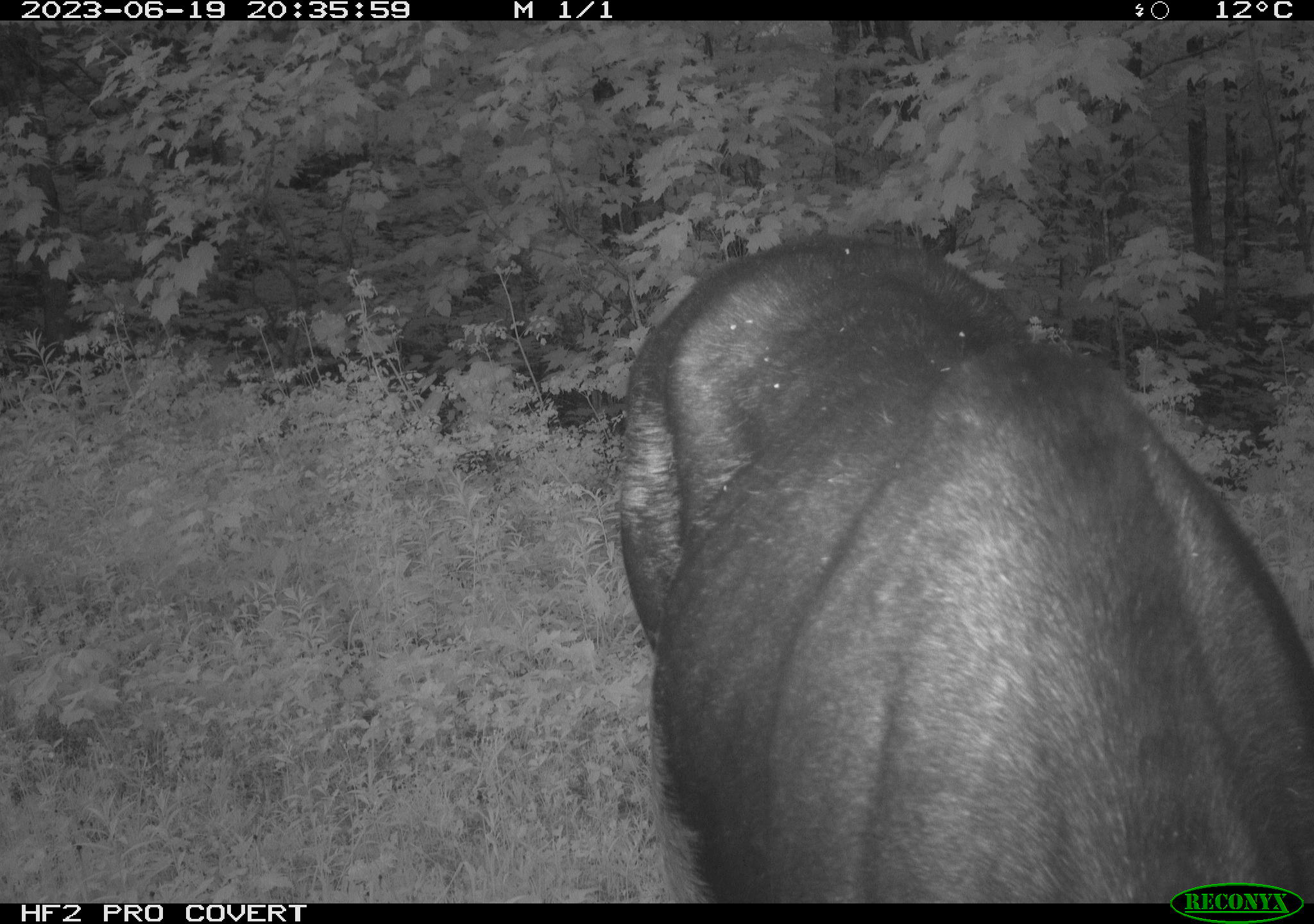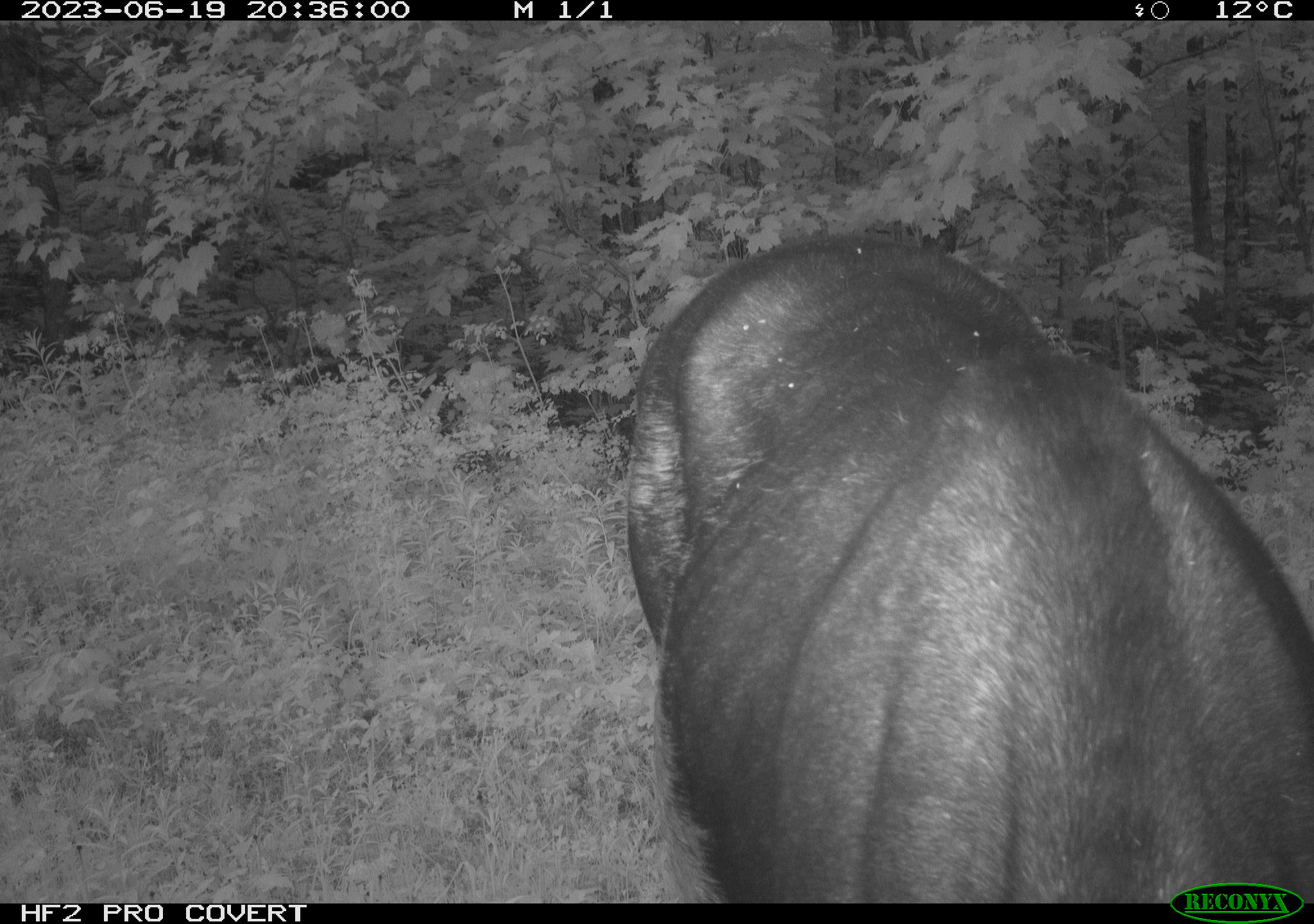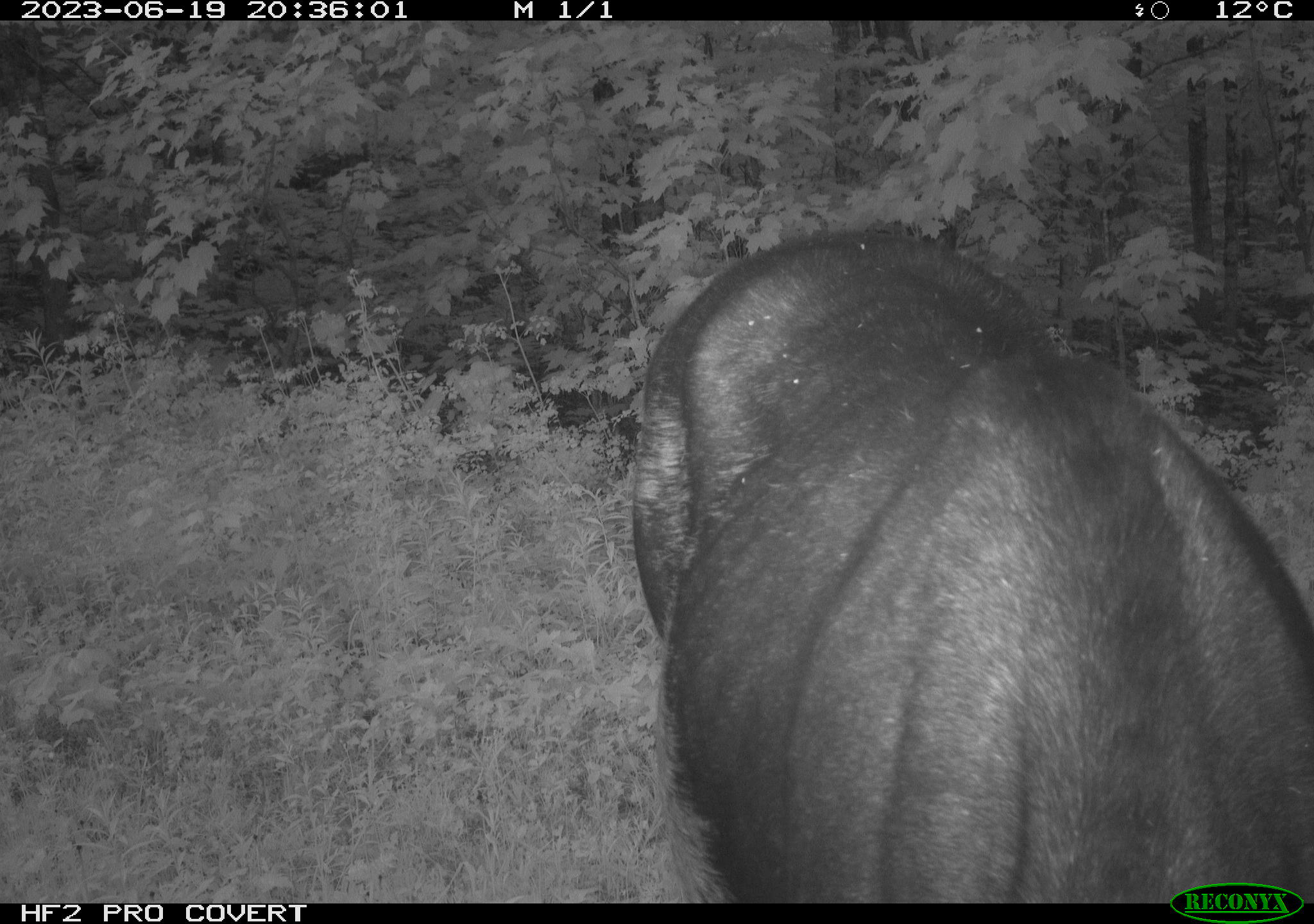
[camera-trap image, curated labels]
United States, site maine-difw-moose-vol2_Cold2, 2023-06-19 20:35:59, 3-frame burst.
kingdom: Animalia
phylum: Chordata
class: Mammalia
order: Artiodactyla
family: Cervidae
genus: Alces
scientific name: Alces alces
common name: moose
Moose (Alces alces).